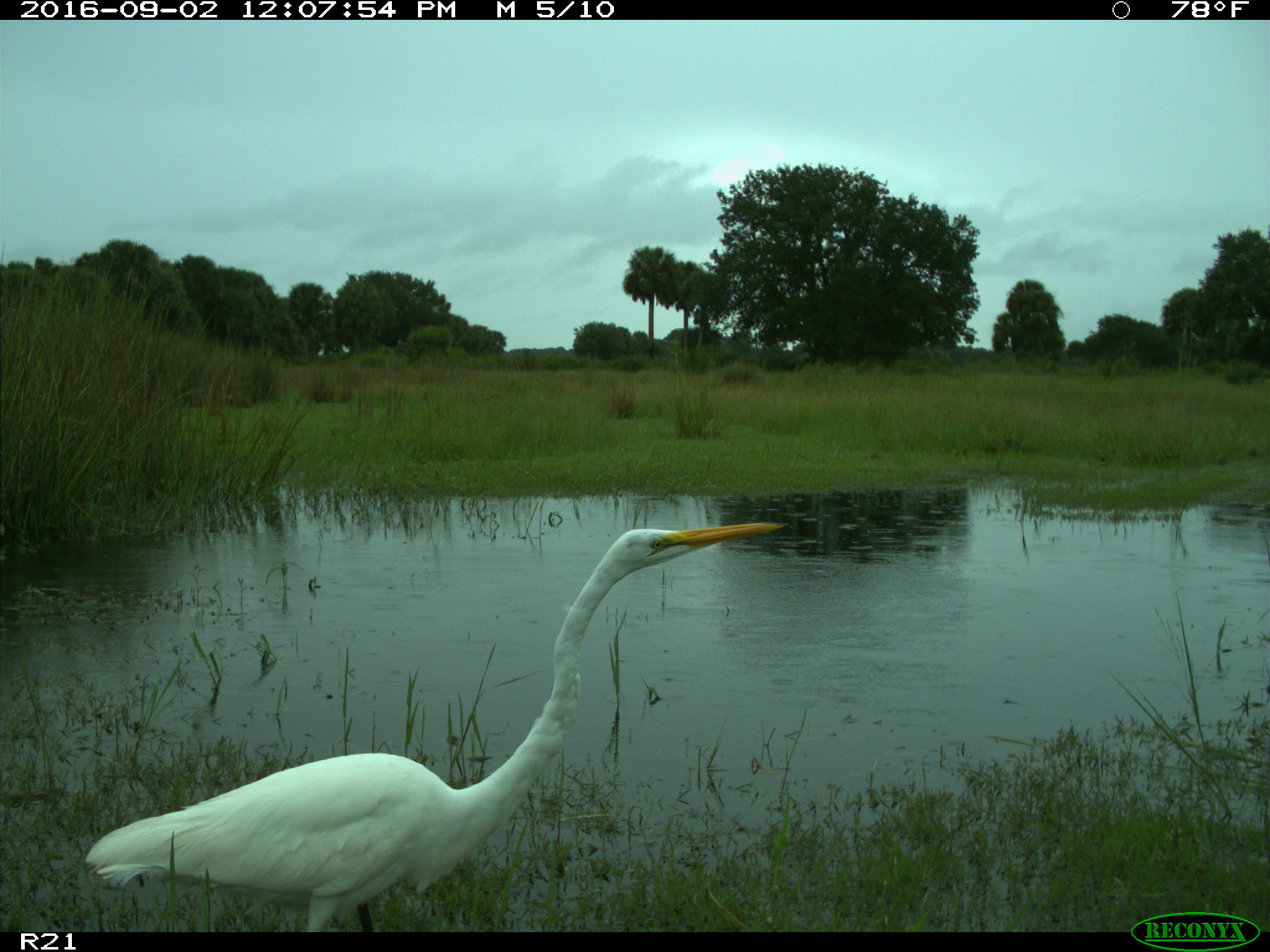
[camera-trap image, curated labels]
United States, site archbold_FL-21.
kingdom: Animalia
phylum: Chordata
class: Aves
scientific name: Aves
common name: birds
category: unidentified bird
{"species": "unidentified bird (birds) (Aves)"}